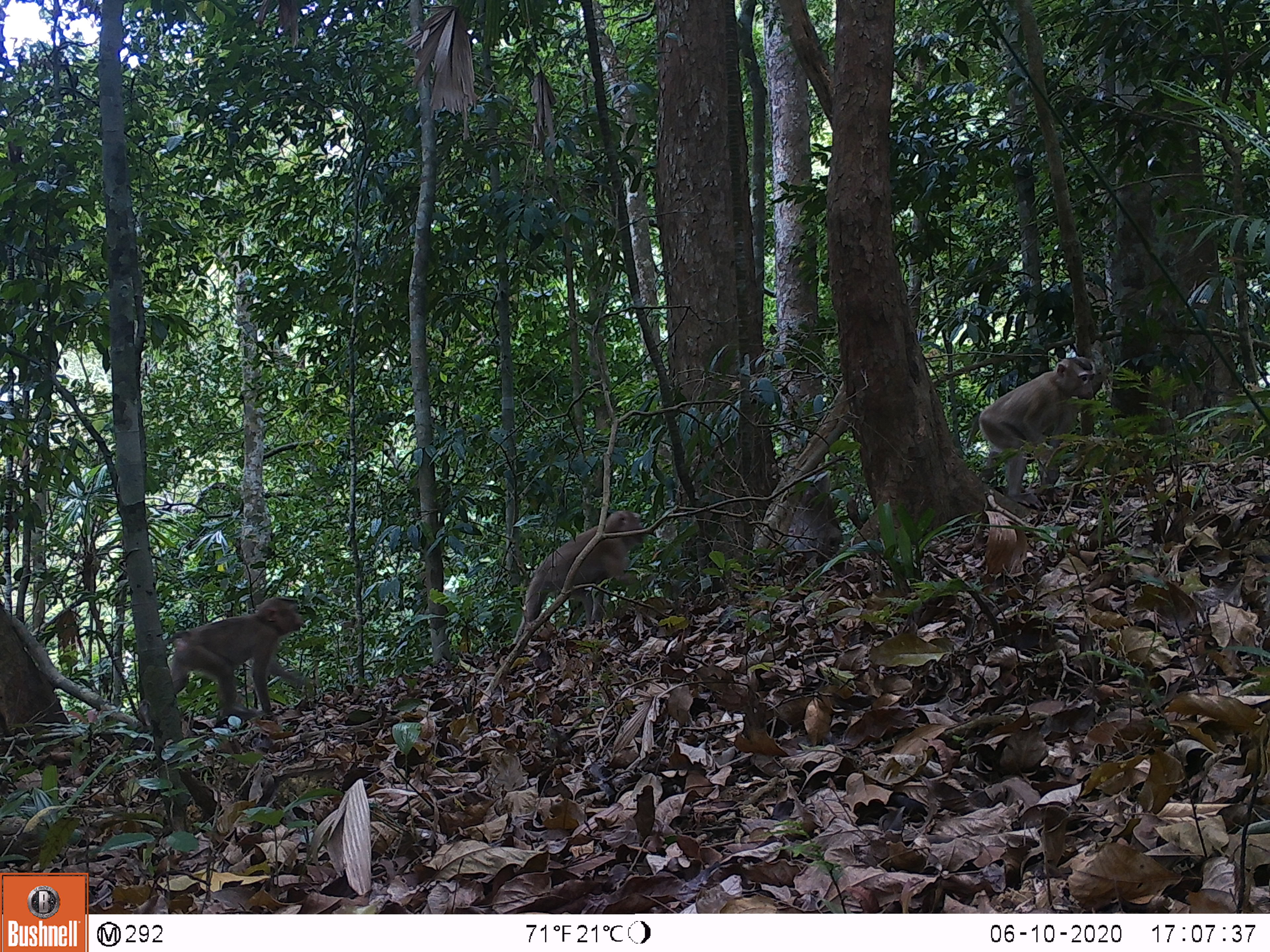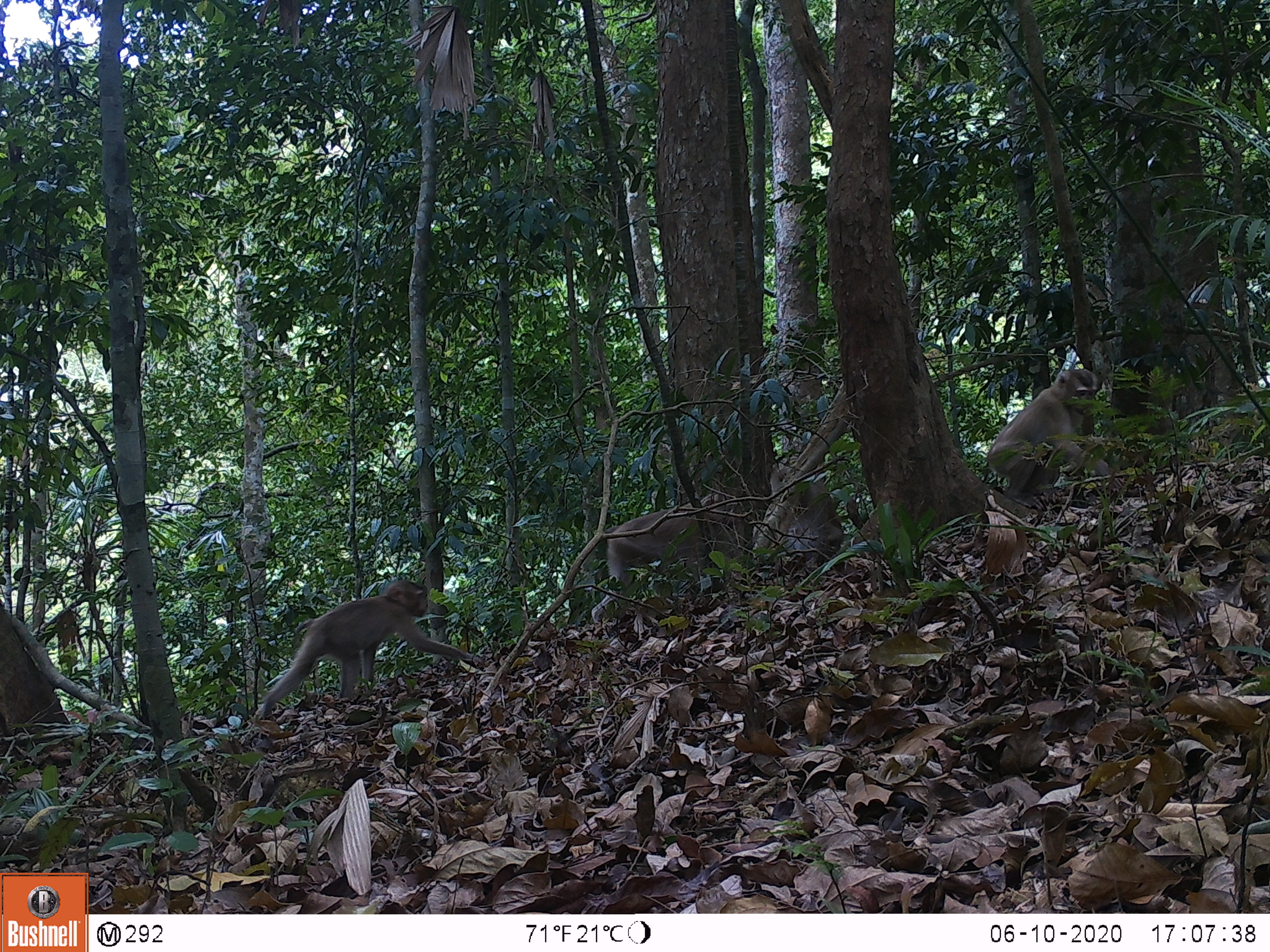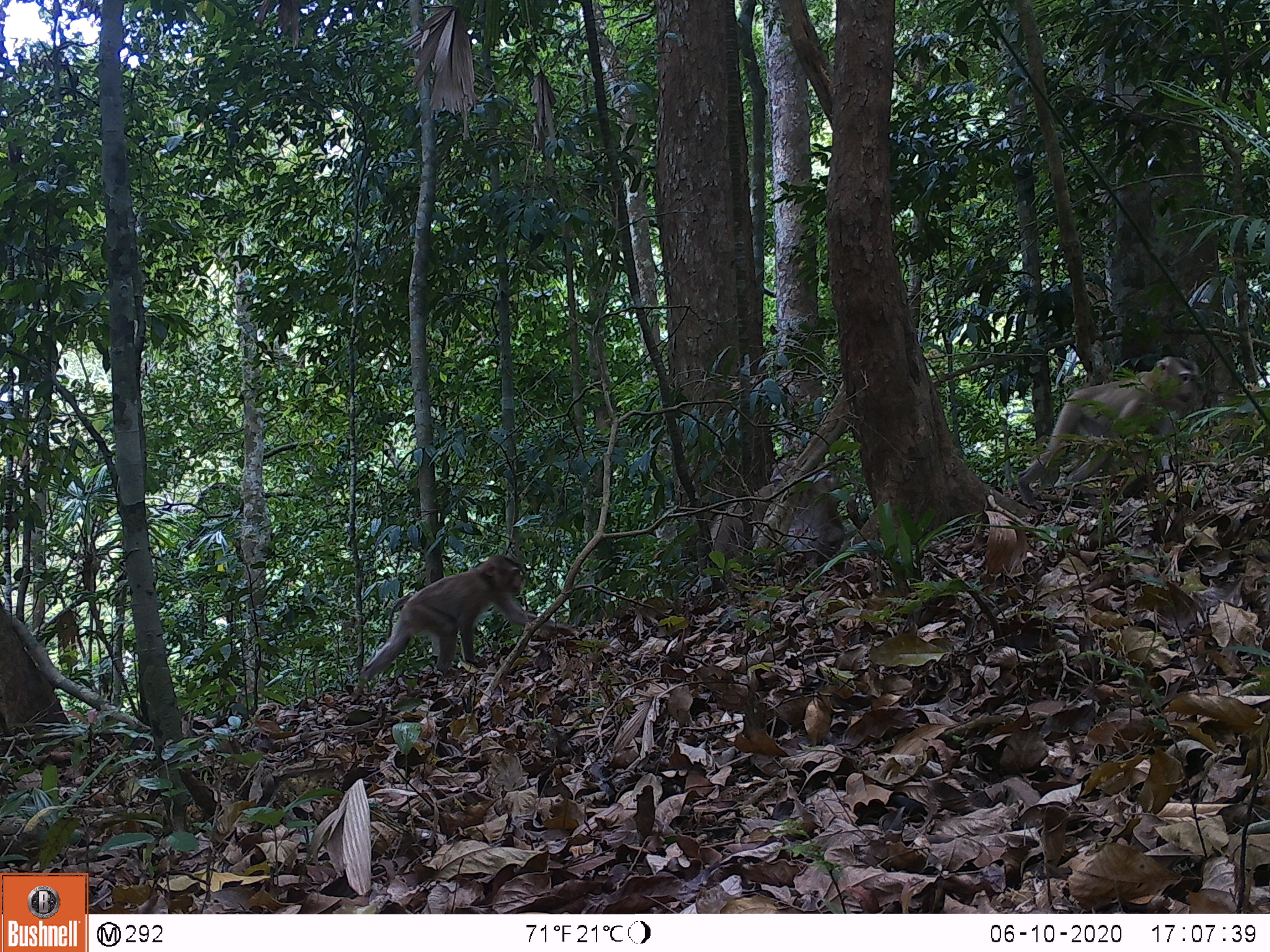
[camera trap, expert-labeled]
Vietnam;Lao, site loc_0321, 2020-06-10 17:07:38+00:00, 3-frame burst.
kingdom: Animalia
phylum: Chordata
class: Mammalia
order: Primates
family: Cercopithecidae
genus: Macaca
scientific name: Macaca nemestrina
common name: pig-tailed macaque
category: pig tailed macaque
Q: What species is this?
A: Pig tailed macaque (pig-tailed macaque) (Macaca nemestrina).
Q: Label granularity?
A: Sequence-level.